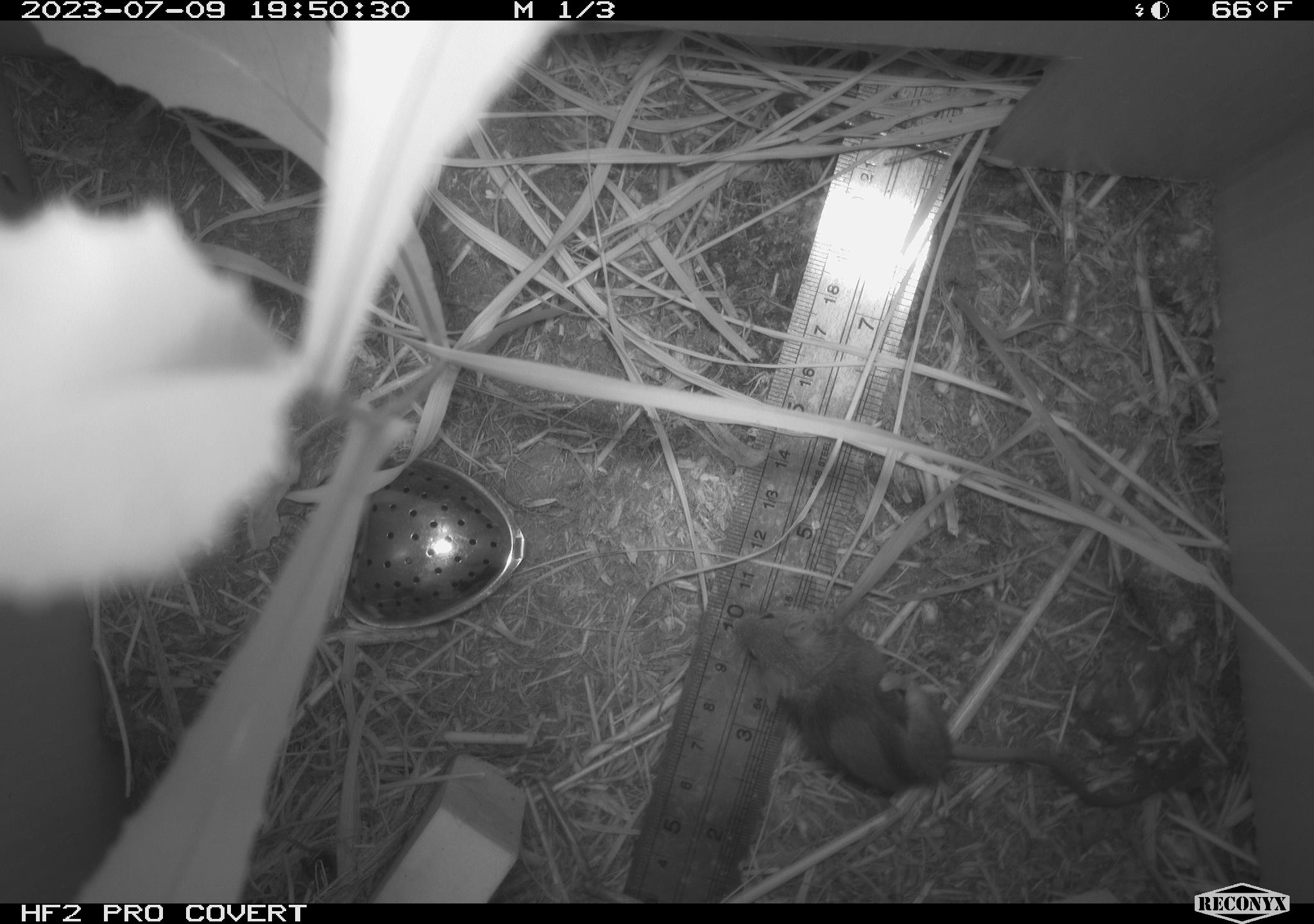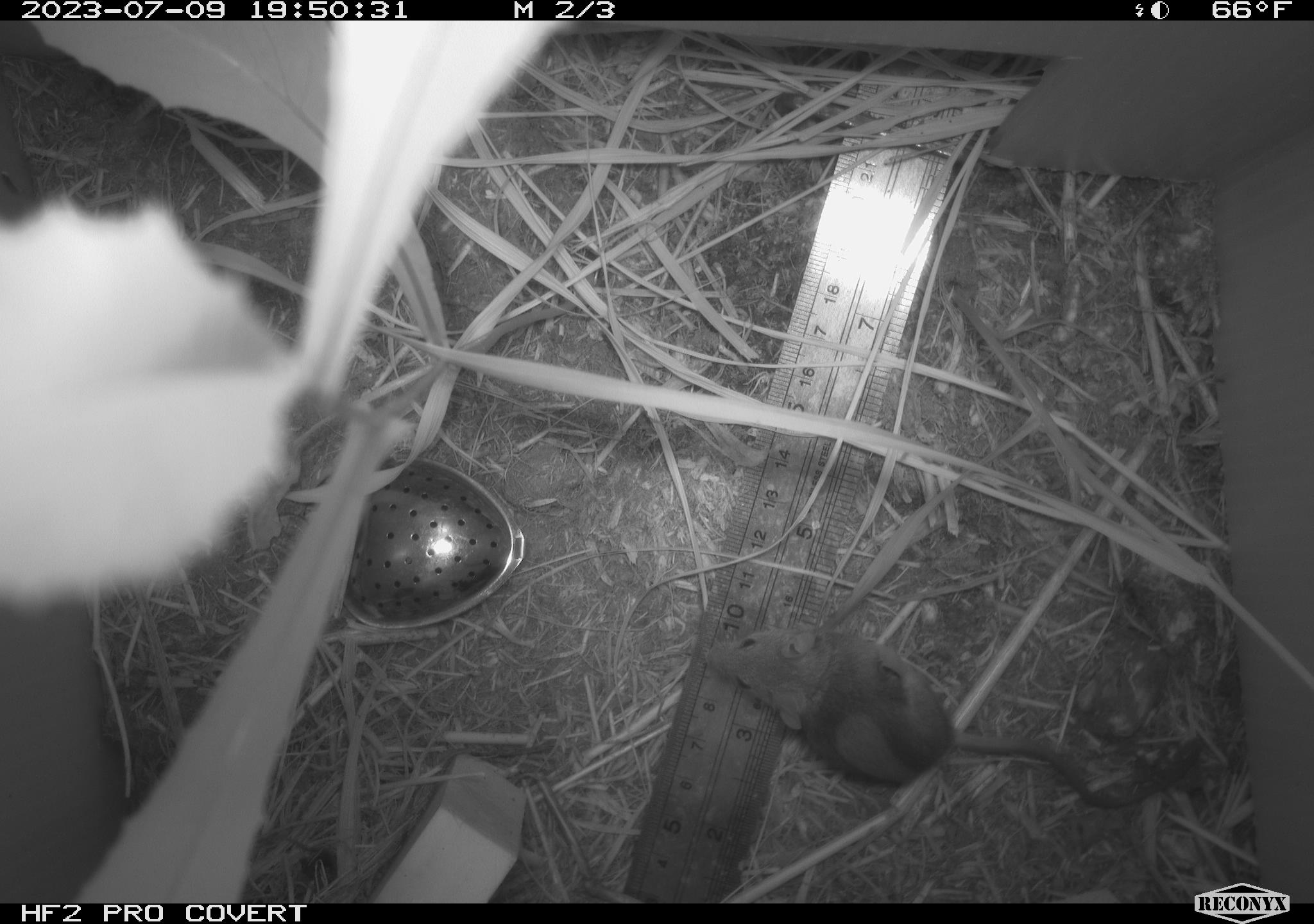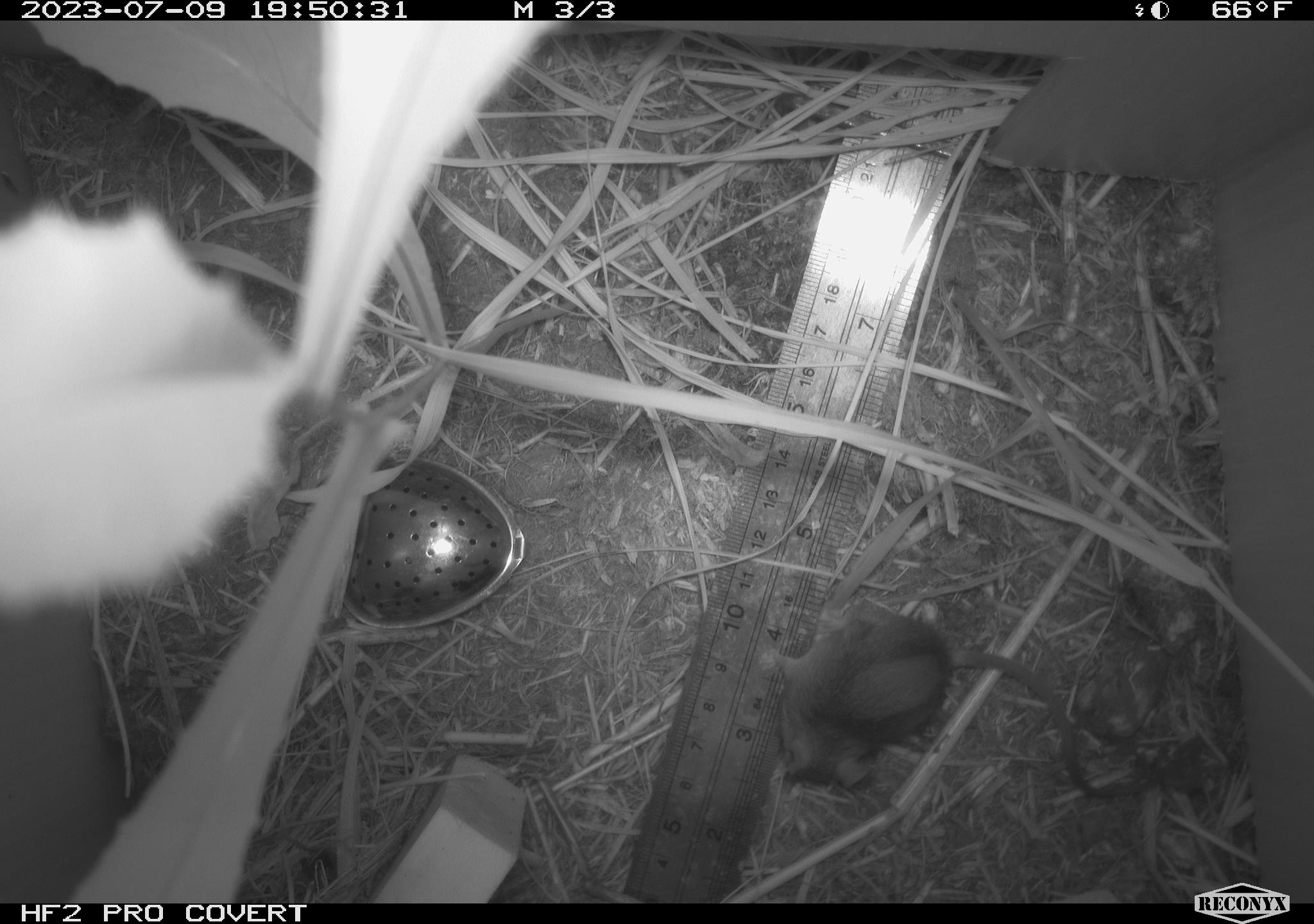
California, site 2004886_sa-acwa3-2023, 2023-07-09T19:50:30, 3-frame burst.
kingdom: Animalia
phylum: Chordata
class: Mammalia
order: Rodentia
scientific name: Rodentia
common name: mouse species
Mouse species (Rodentia).